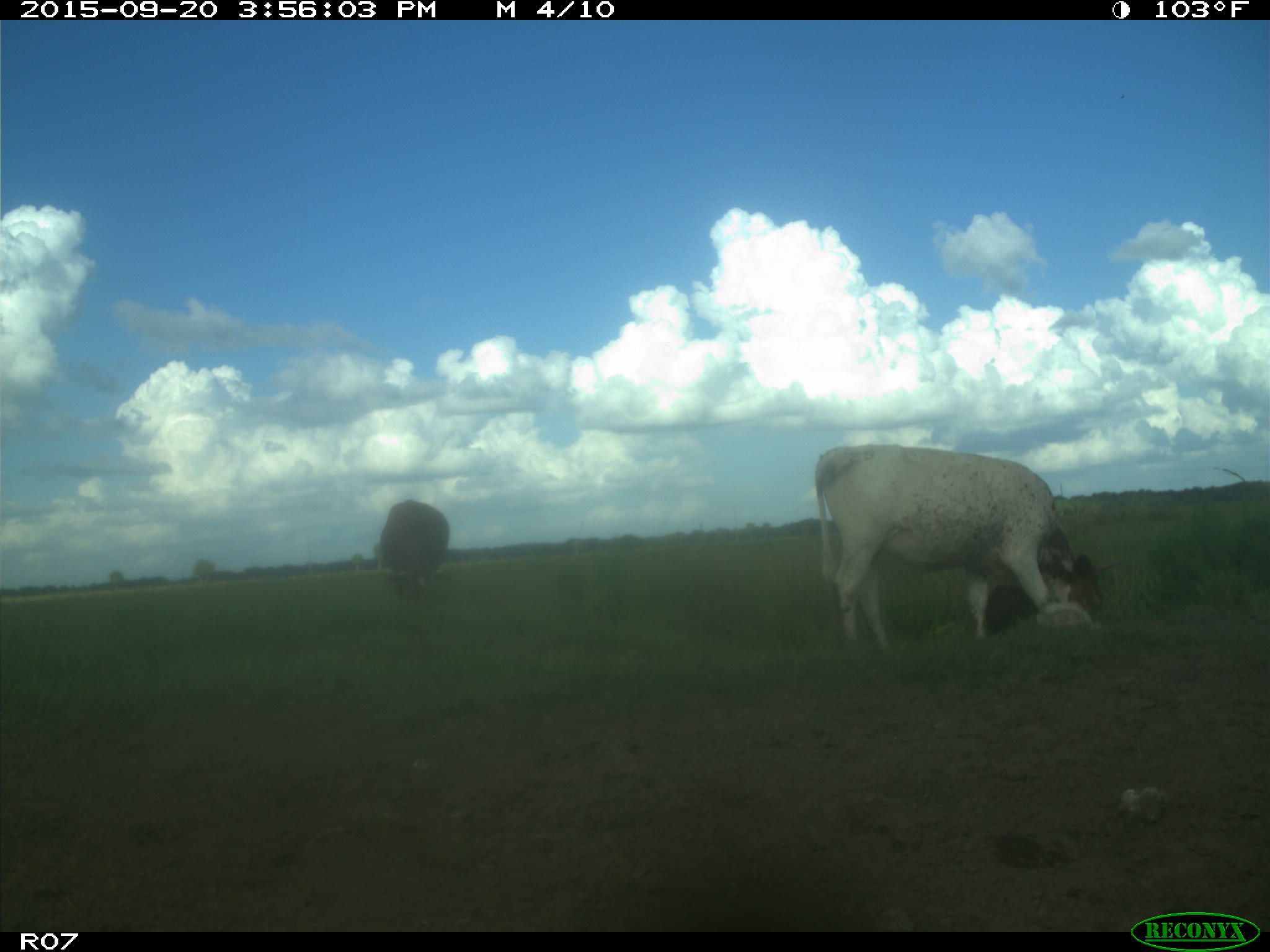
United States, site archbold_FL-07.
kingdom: Animalia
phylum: Chordata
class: Mammalia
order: Artiodactyla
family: Bovidae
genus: Bos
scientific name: Bos taurus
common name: domestic cow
Bos taurus (domestic cow).